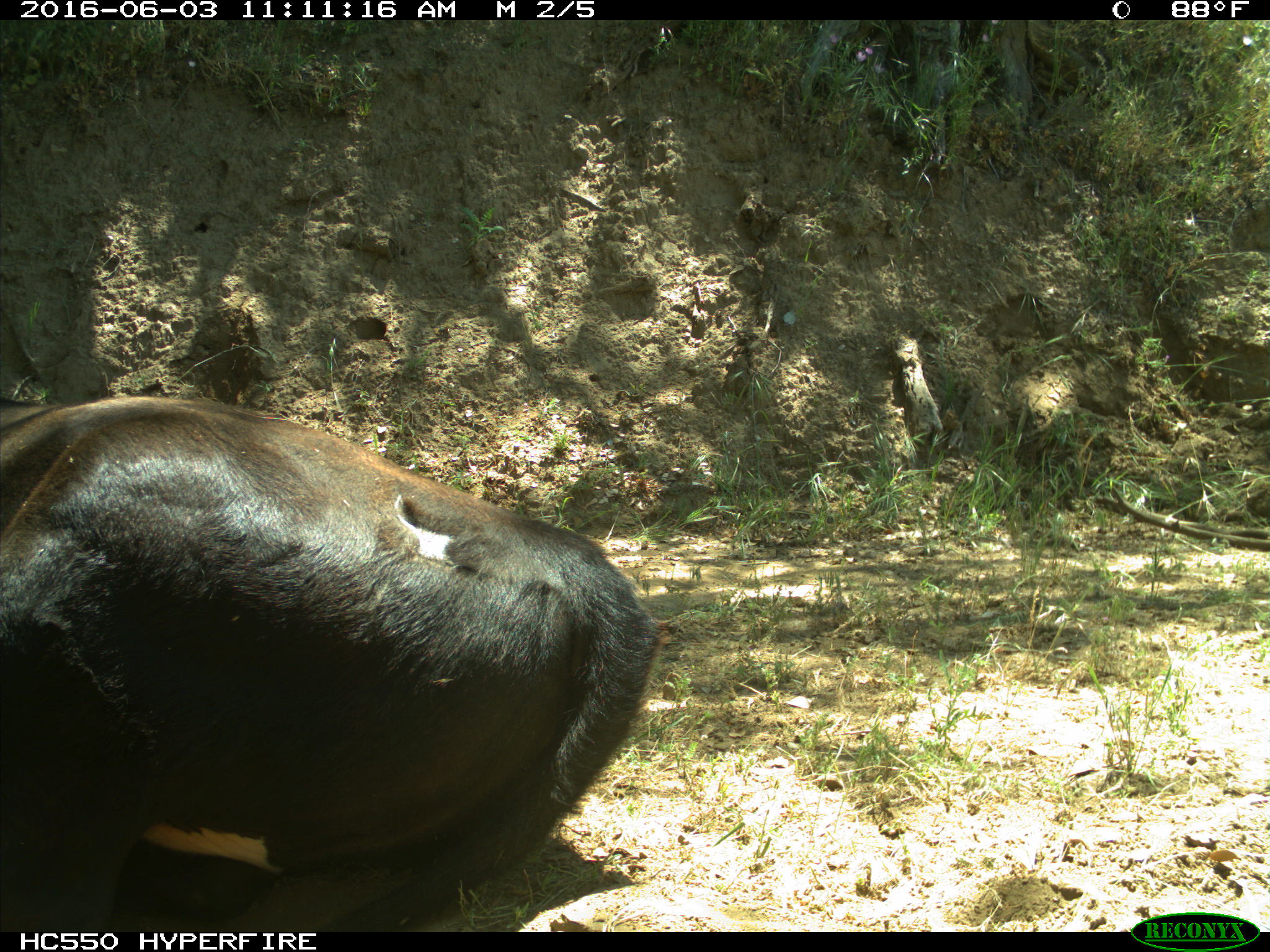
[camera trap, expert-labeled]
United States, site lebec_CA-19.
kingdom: Animalia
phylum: Chordata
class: Mammalia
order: Artiodactyla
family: Bovidae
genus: Bos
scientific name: Bos taurus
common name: domestic cow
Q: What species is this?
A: Bos taurus (domestic cow).